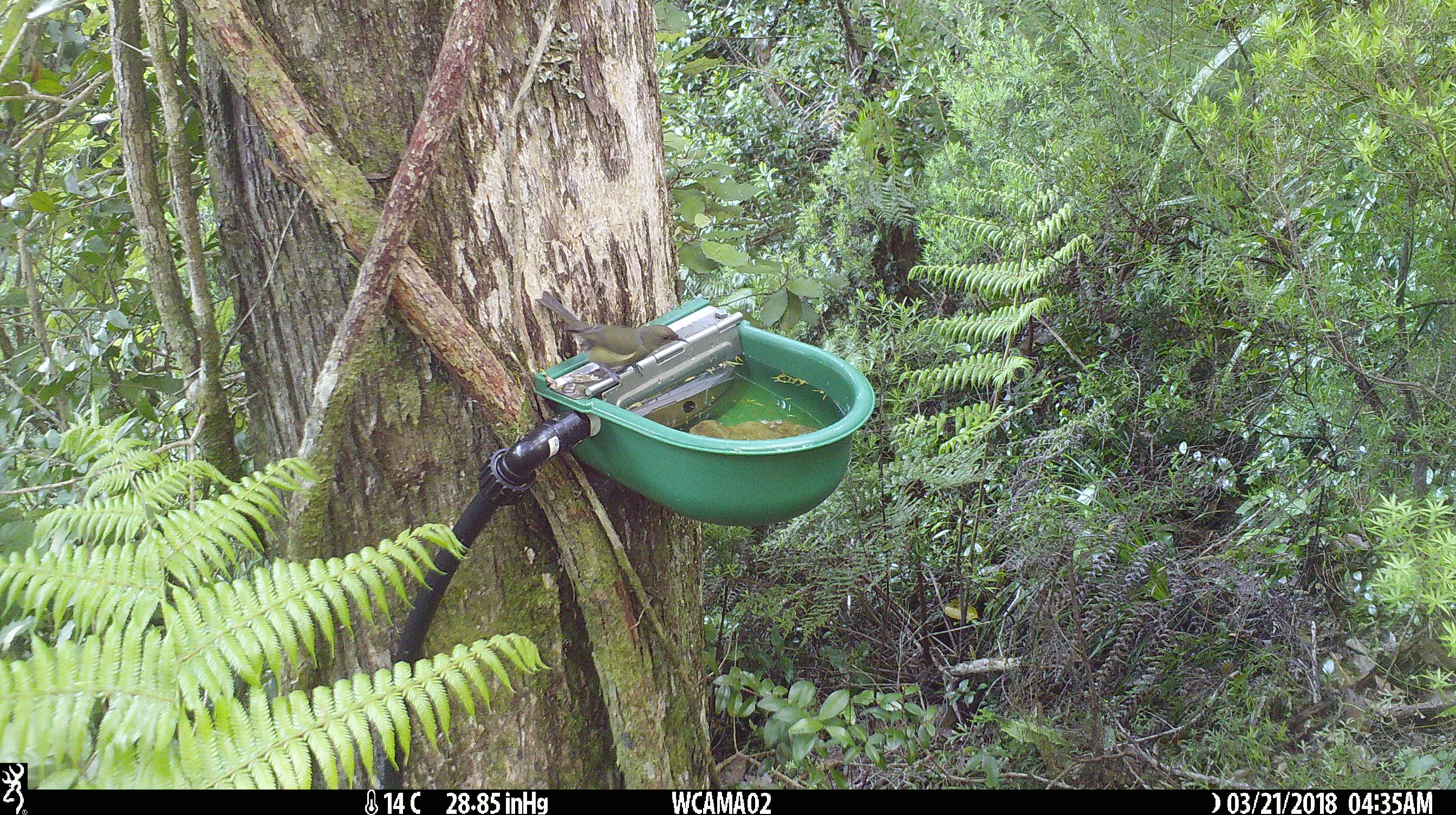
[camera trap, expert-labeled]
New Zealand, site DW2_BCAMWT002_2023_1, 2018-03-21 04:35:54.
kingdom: Animalia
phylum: Chordata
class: Aves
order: Passeriformes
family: Meliphagidae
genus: Anthornis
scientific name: Anthornis melanura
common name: new zealand bellbird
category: bellbird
Bellbird (new zealand bellbird) (Anthornis melanura).